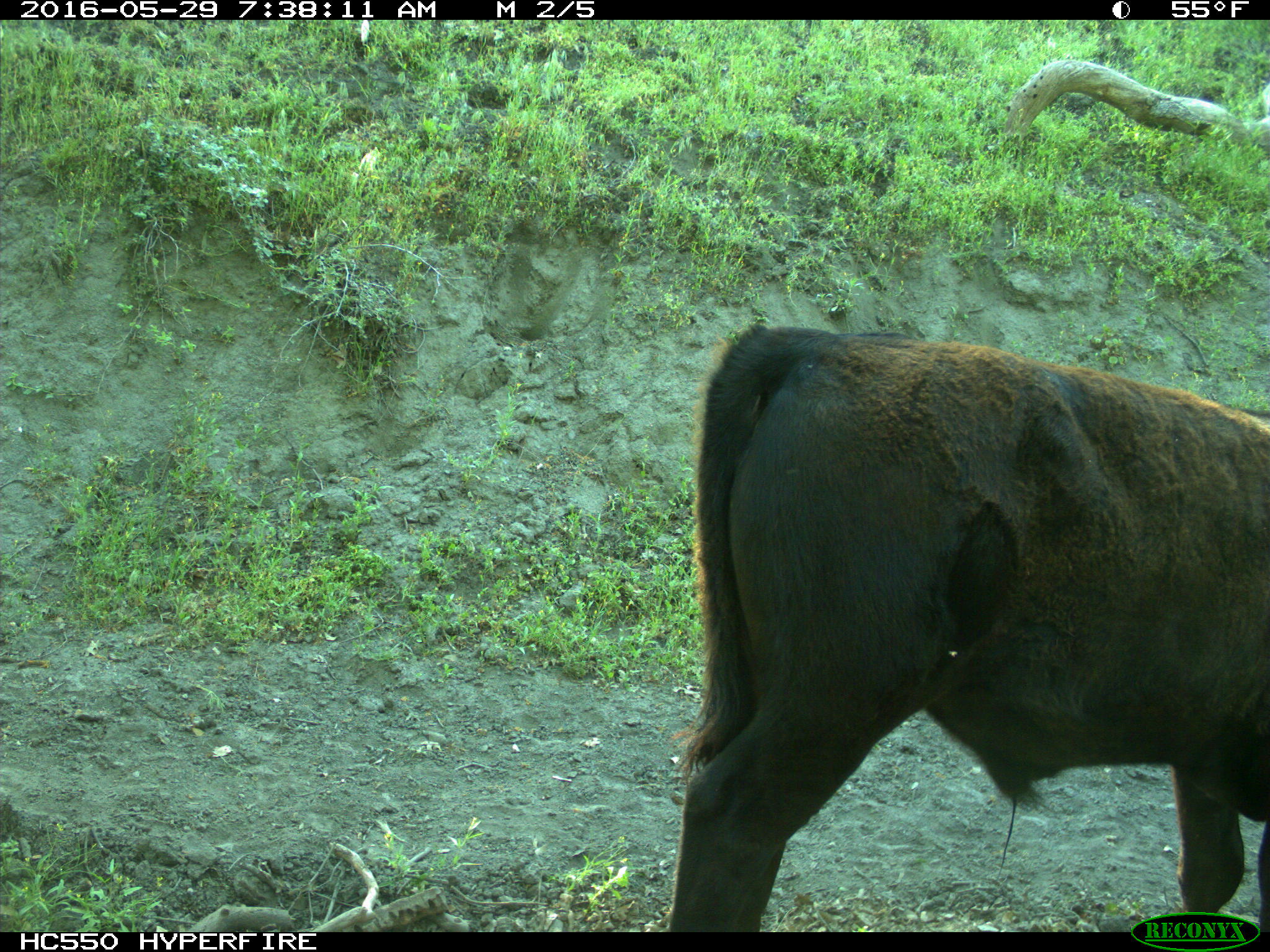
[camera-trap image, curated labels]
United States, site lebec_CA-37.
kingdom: Animalia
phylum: Chordata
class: Mammalia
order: Artiodactyla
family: Bovidae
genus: Bos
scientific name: Bos taurus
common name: domestic cow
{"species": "Bos taurus (domestic cow)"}